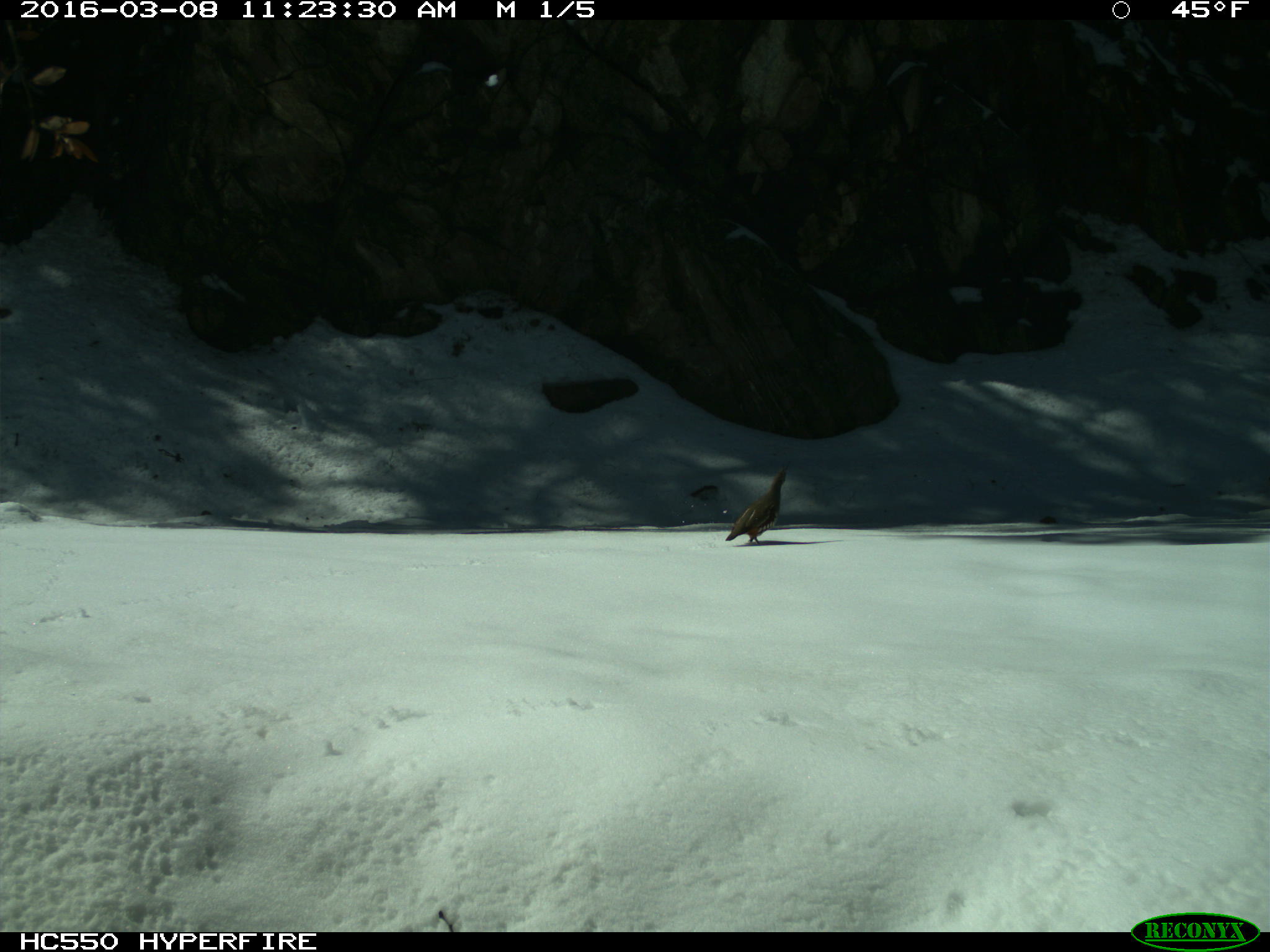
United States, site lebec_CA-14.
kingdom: Animalia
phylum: Chordata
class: Aves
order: Galliformes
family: Odontophoridae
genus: Callipepla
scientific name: Callipepla californica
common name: california quail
Callipepla californica (california quail).